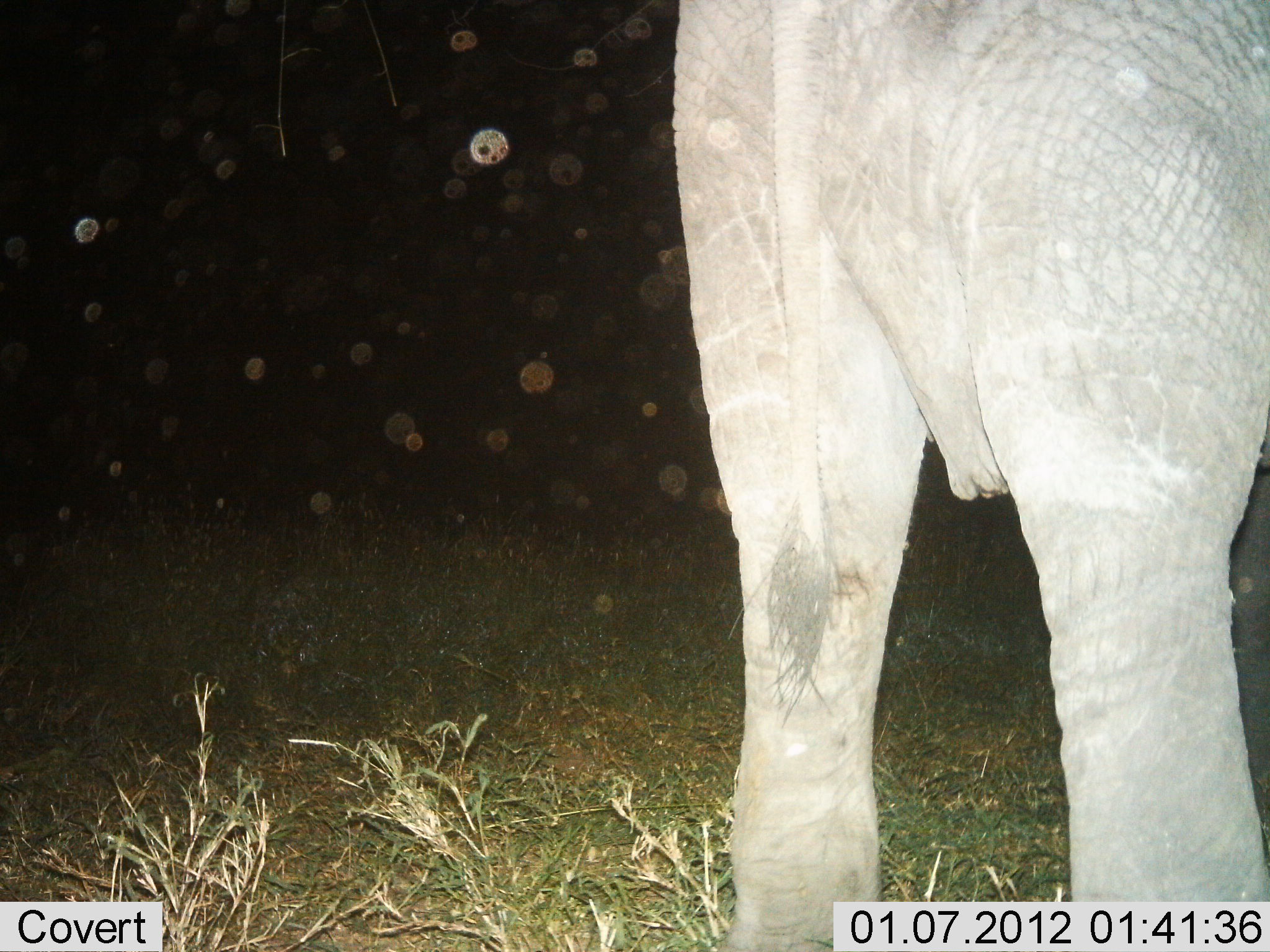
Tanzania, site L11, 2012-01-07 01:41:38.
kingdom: Animalia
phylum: Chordata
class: Mammalia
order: Proboscidea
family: Elephantidae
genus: Loxodonta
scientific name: Loxodonta africana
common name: african bush elephant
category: elephant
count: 1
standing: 100%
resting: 8%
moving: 0%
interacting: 0%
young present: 0%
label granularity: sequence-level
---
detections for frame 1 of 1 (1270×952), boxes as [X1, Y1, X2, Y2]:
animal: [667, 0, 1270, 952]